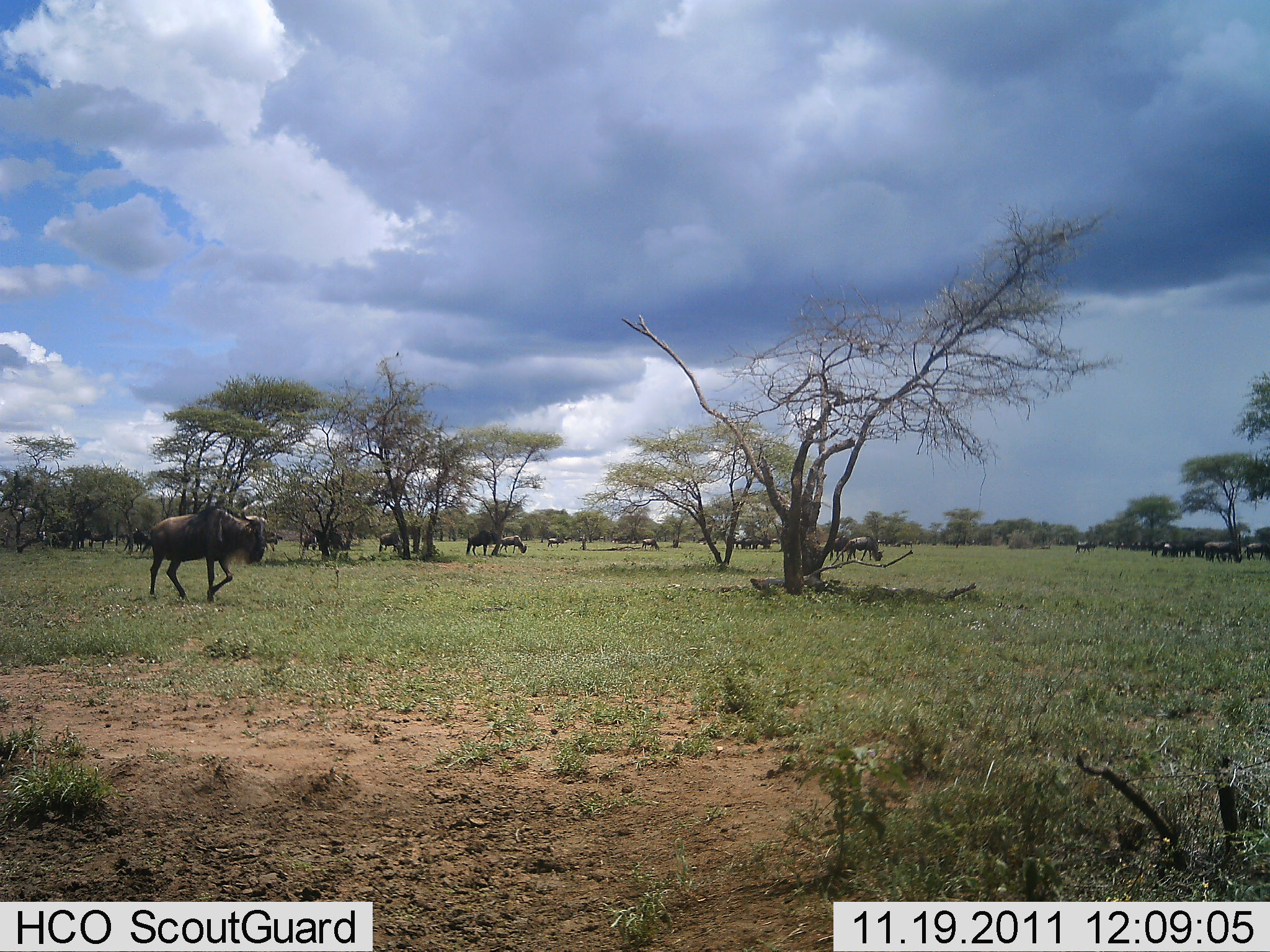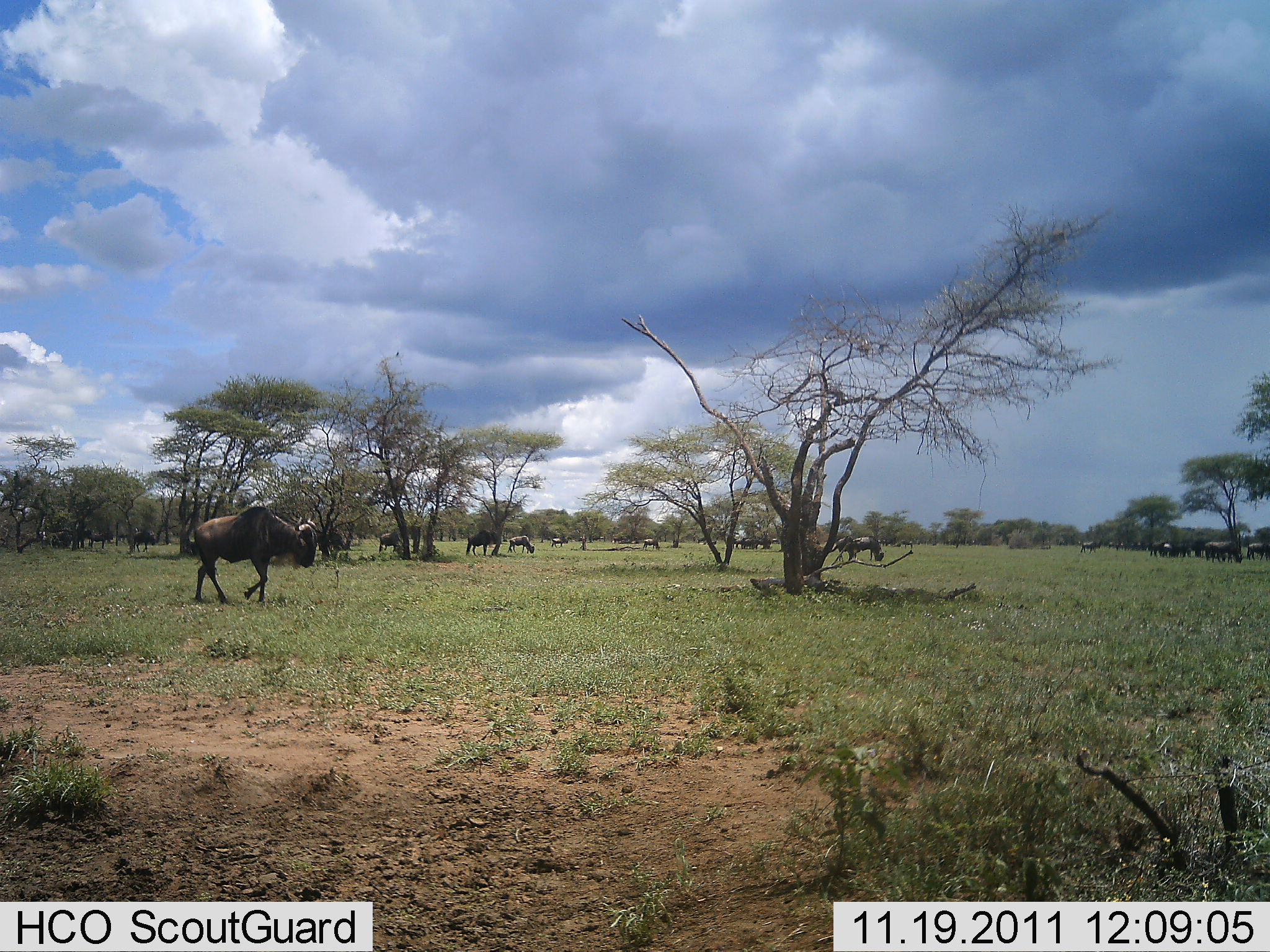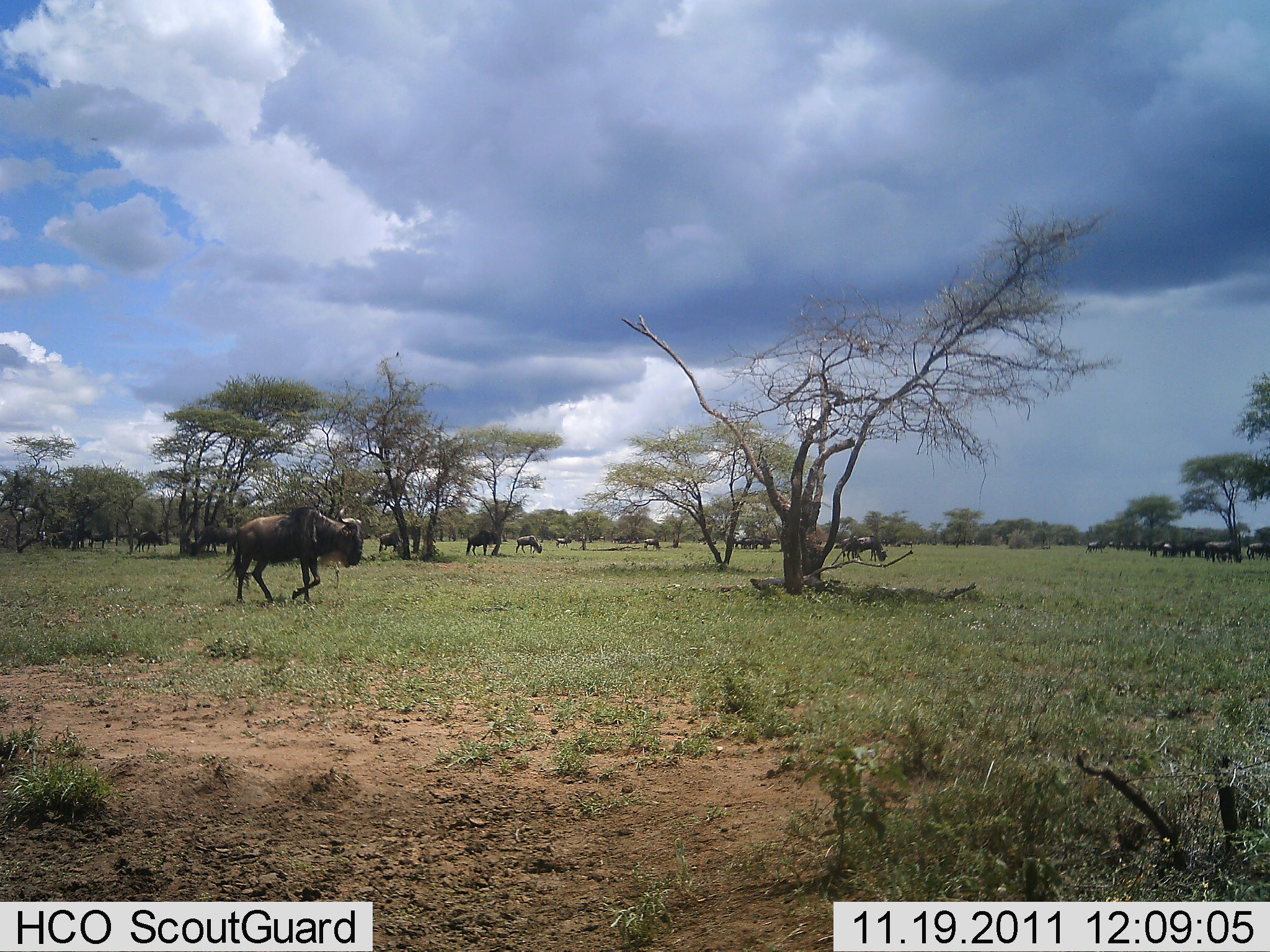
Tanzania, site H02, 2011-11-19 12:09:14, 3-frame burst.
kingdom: Animalia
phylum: Chordata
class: Mammalia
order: Artiodactyla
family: Bovidae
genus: Connochaetes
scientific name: Connochaetes taurinus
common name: blue wildebeest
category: wildebeest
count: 11-50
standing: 47%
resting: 7%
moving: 80%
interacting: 0%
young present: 0%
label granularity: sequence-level